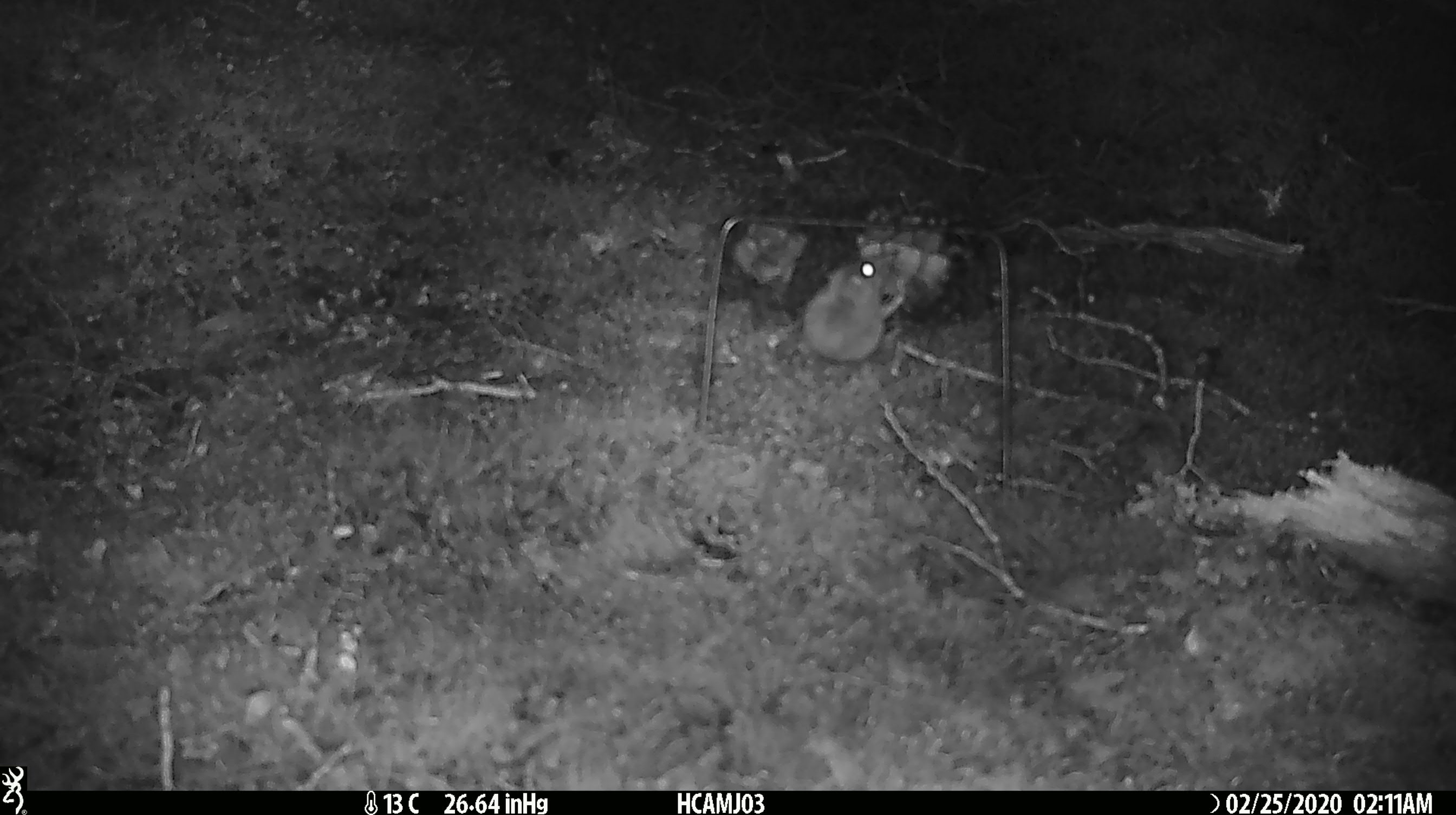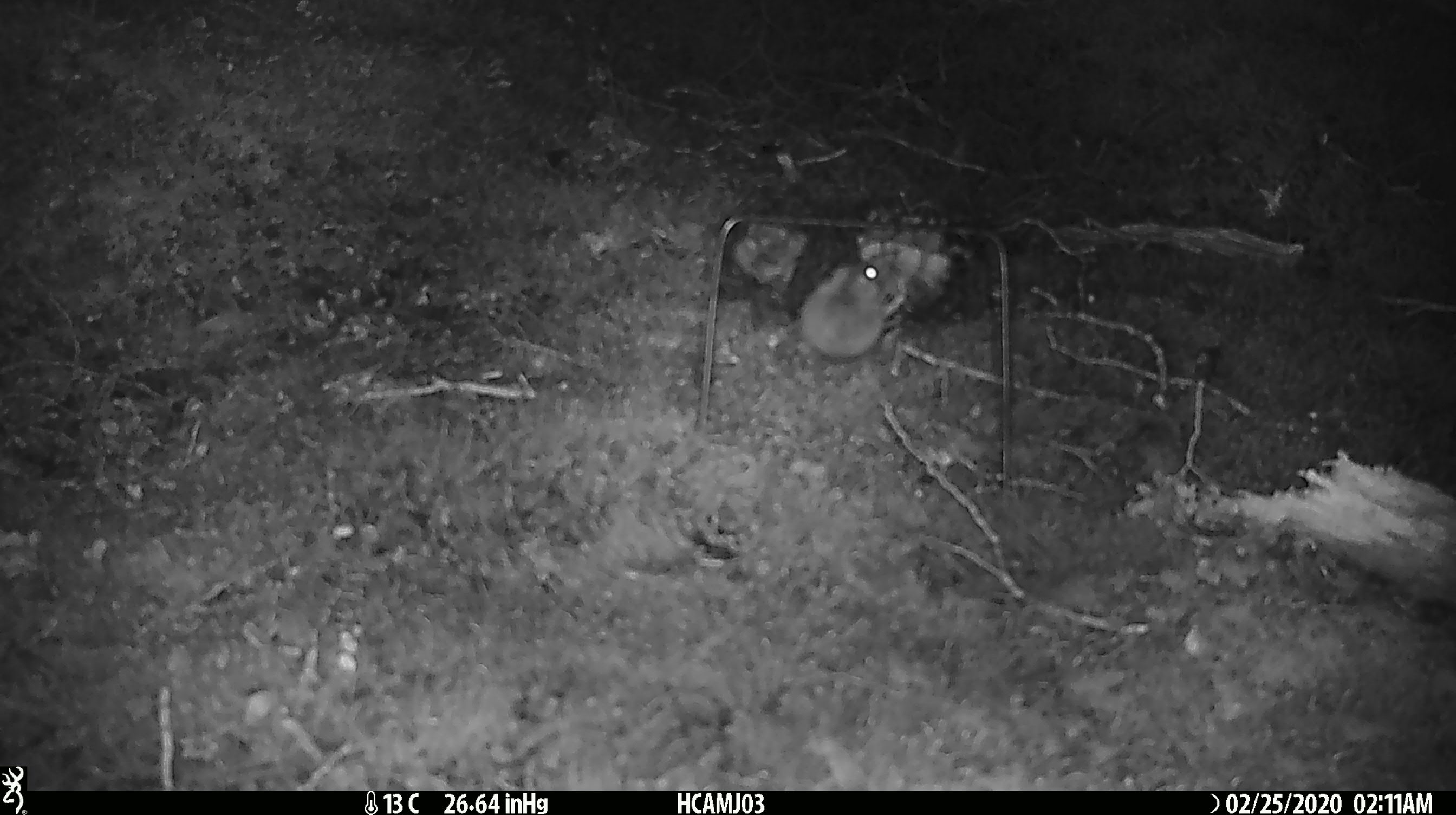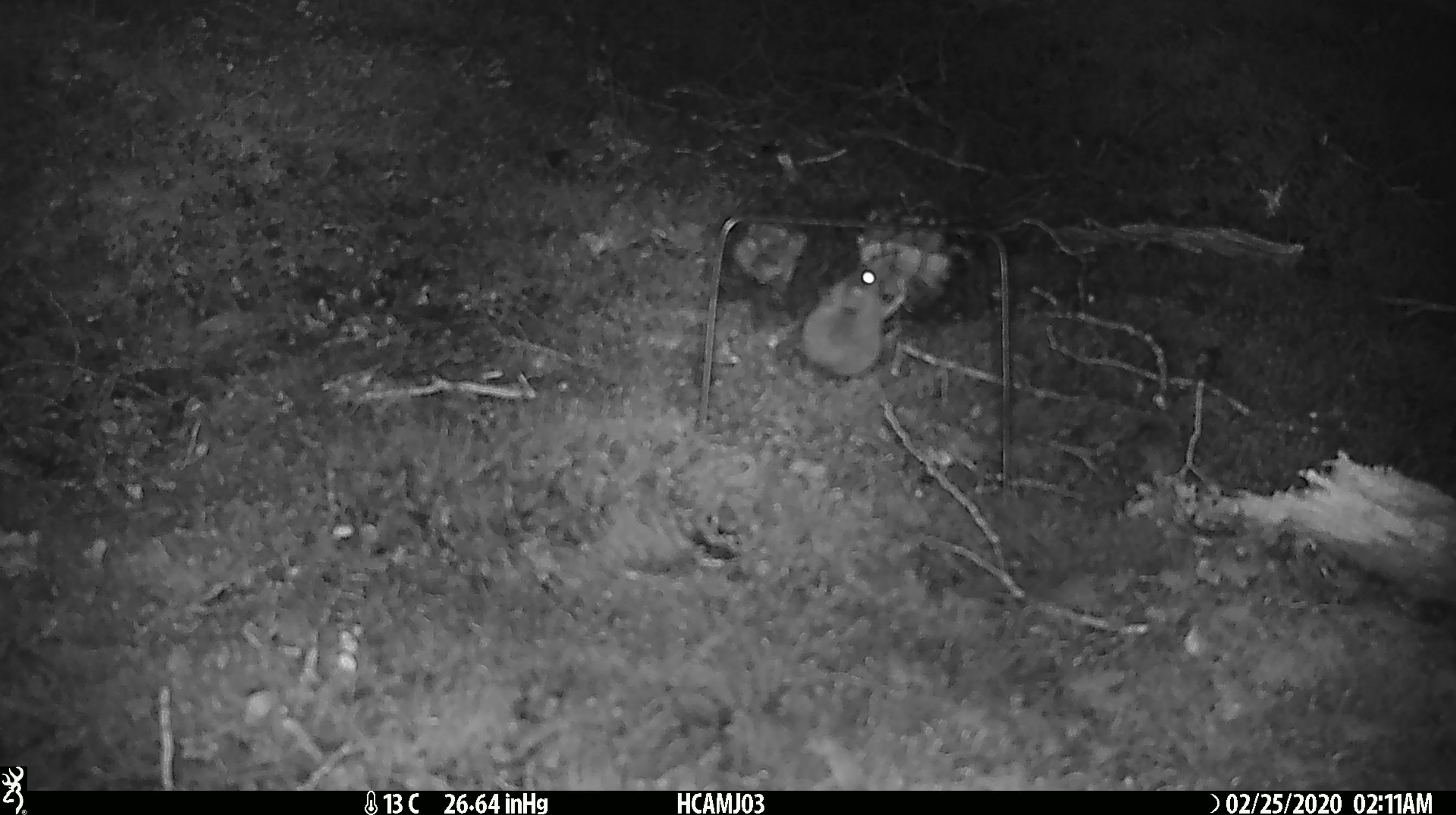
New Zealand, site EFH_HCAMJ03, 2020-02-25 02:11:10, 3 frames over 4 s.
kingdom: Animalia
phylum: Chordata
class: Mammalia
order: Rodentia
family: Muridae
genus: Mus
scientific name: Mus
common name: mouse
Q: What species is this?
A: Mouse (Mus).